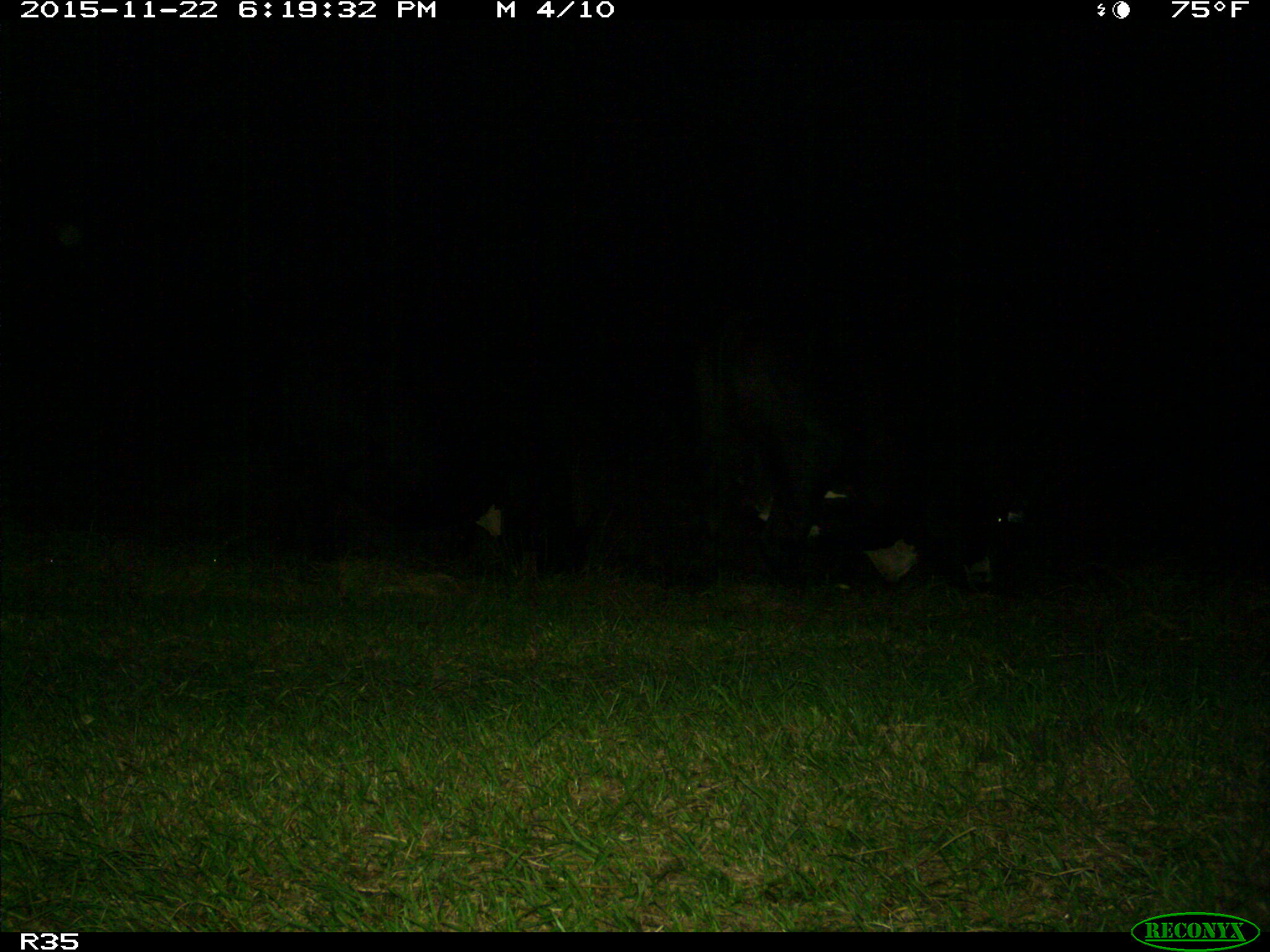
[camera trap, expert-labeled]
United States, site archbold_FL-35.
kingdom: Animalia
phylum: Chordata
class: Mammalia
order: Artiodactyla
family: Bovidae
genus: Bos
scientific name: Bos taurus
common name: domestic cow